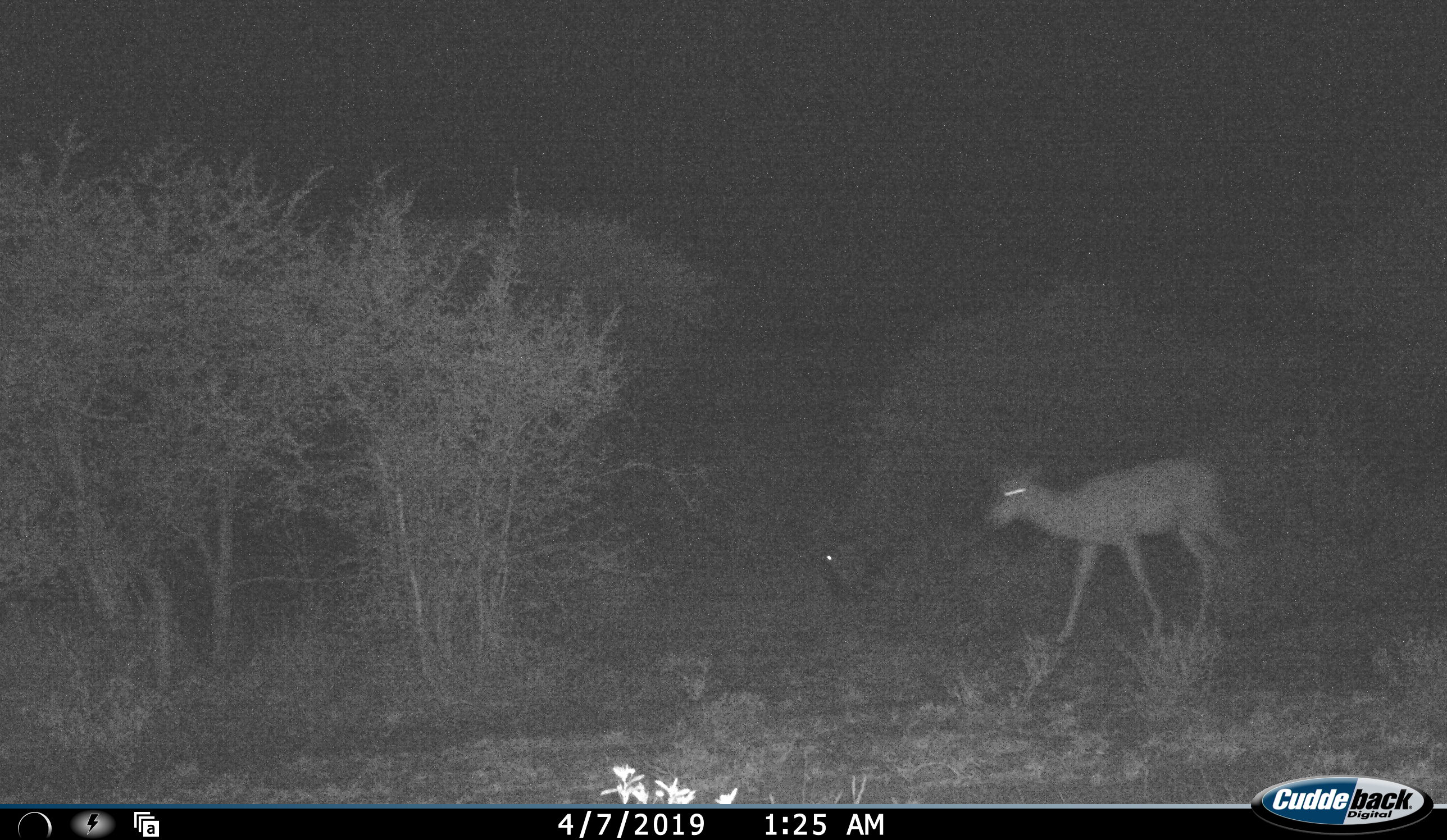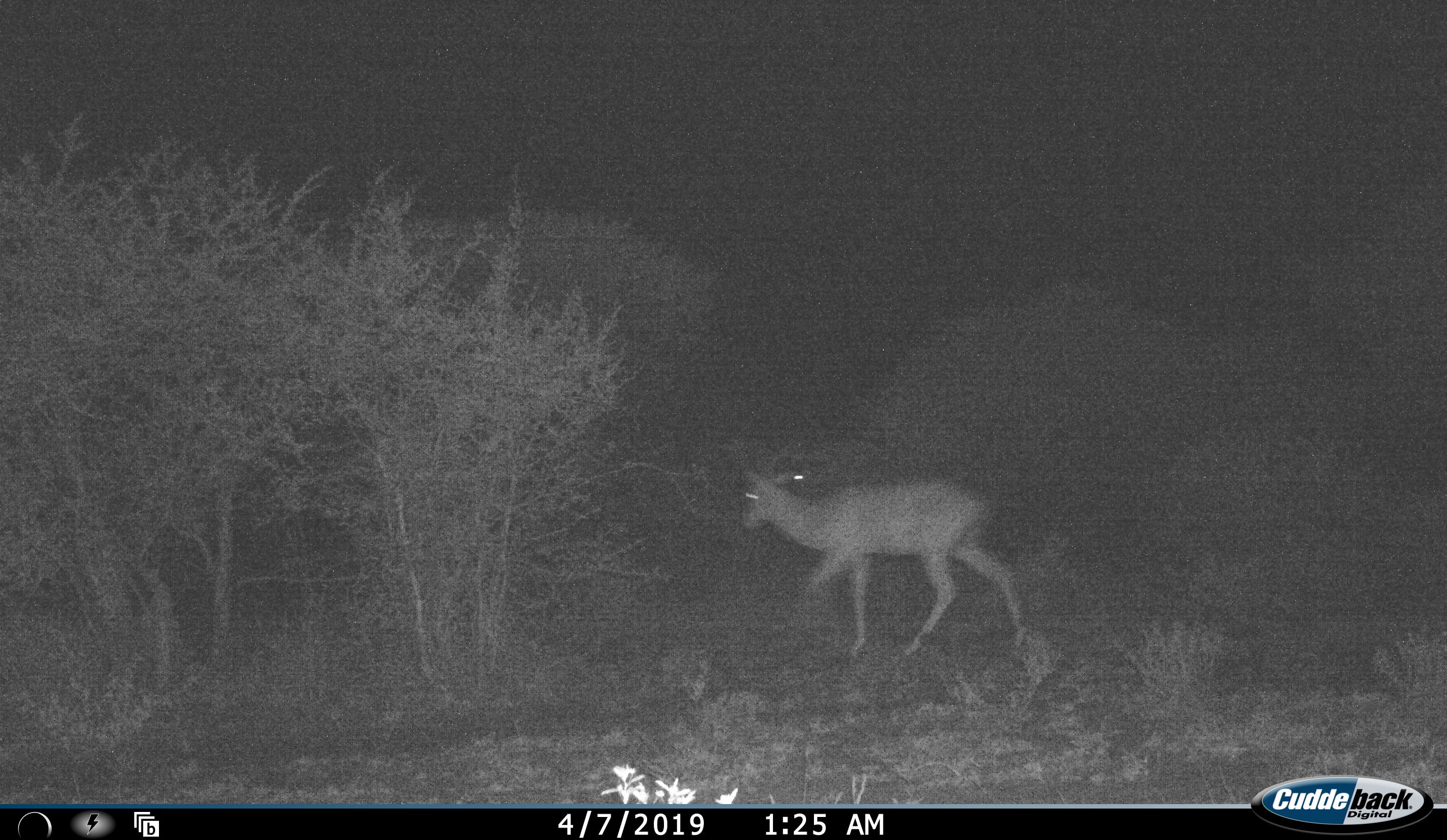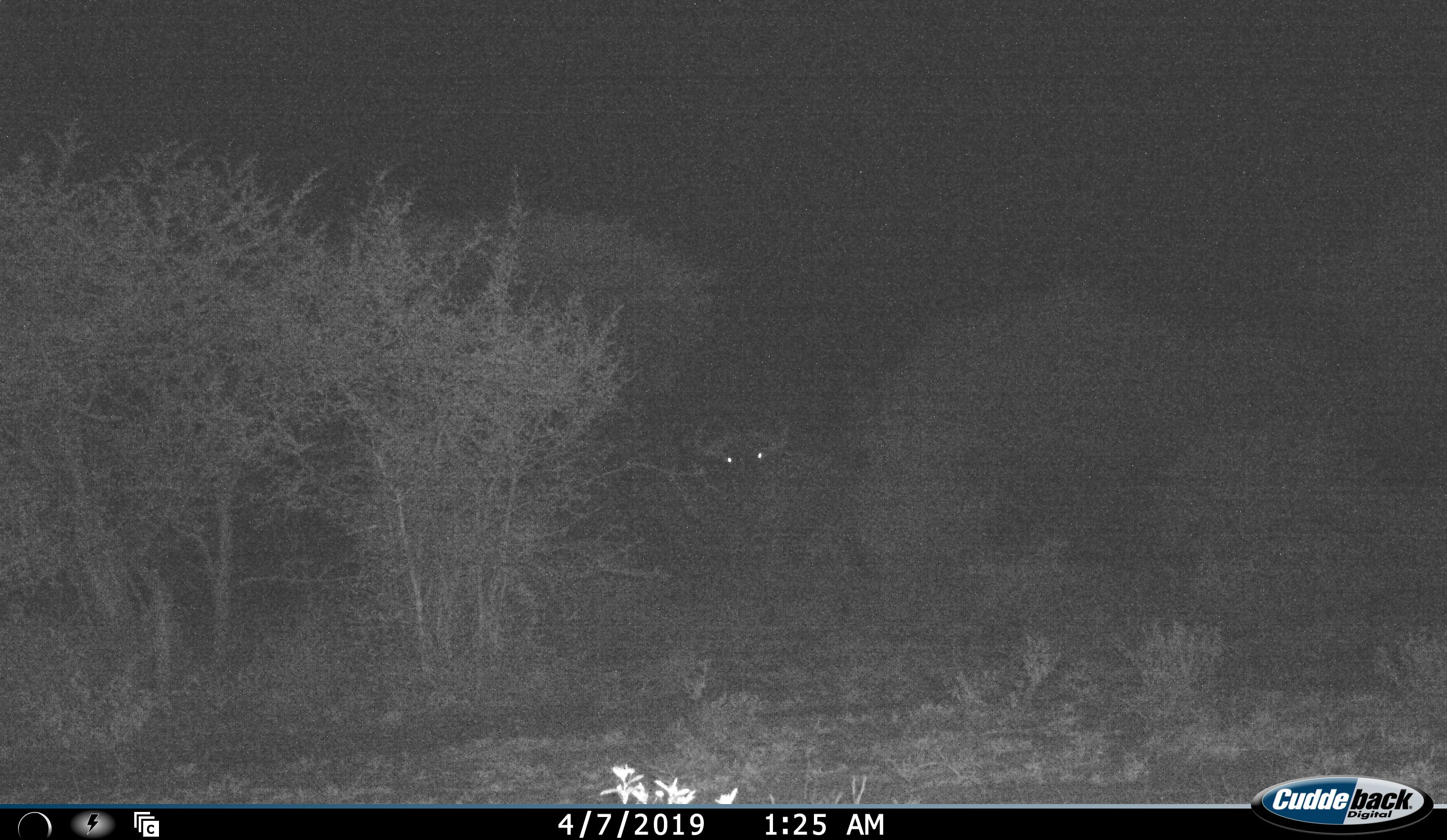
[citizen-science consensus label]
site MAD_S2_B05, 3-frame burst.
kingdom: Animalia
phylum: Chordata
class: Mammalia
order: Artiodactyla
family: Bovidae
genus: Aepyceros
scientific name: Aepyceros melampus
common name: impala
Impala (Aepyceros melampus), count 1. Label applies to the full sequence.